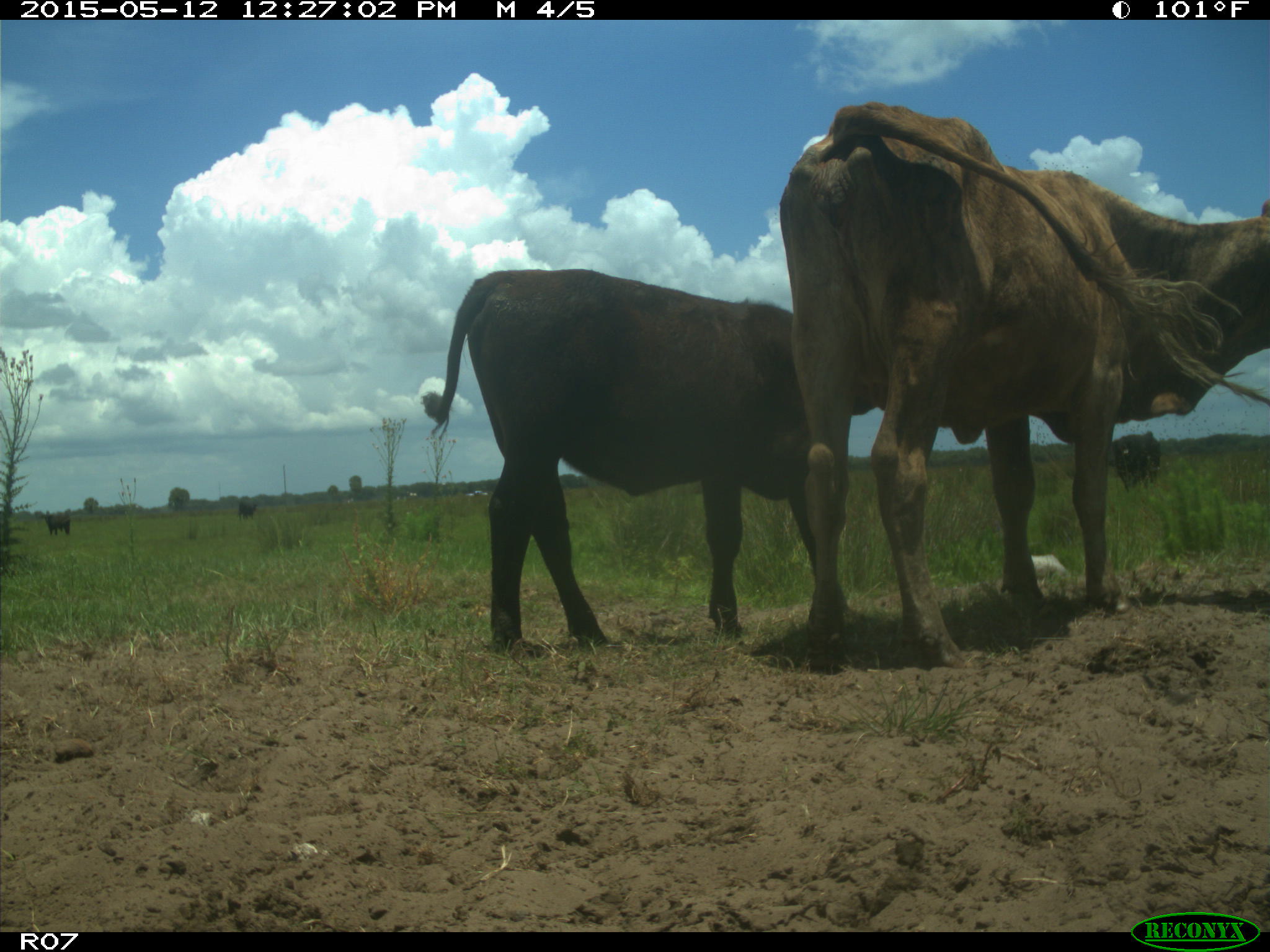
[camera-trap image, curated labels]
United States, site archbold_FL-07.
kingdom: Animalia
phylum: Chordata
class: Mammalia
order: Artiodactyla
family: Bovidae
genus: Bos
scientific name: Bos taurus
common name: domestic cow